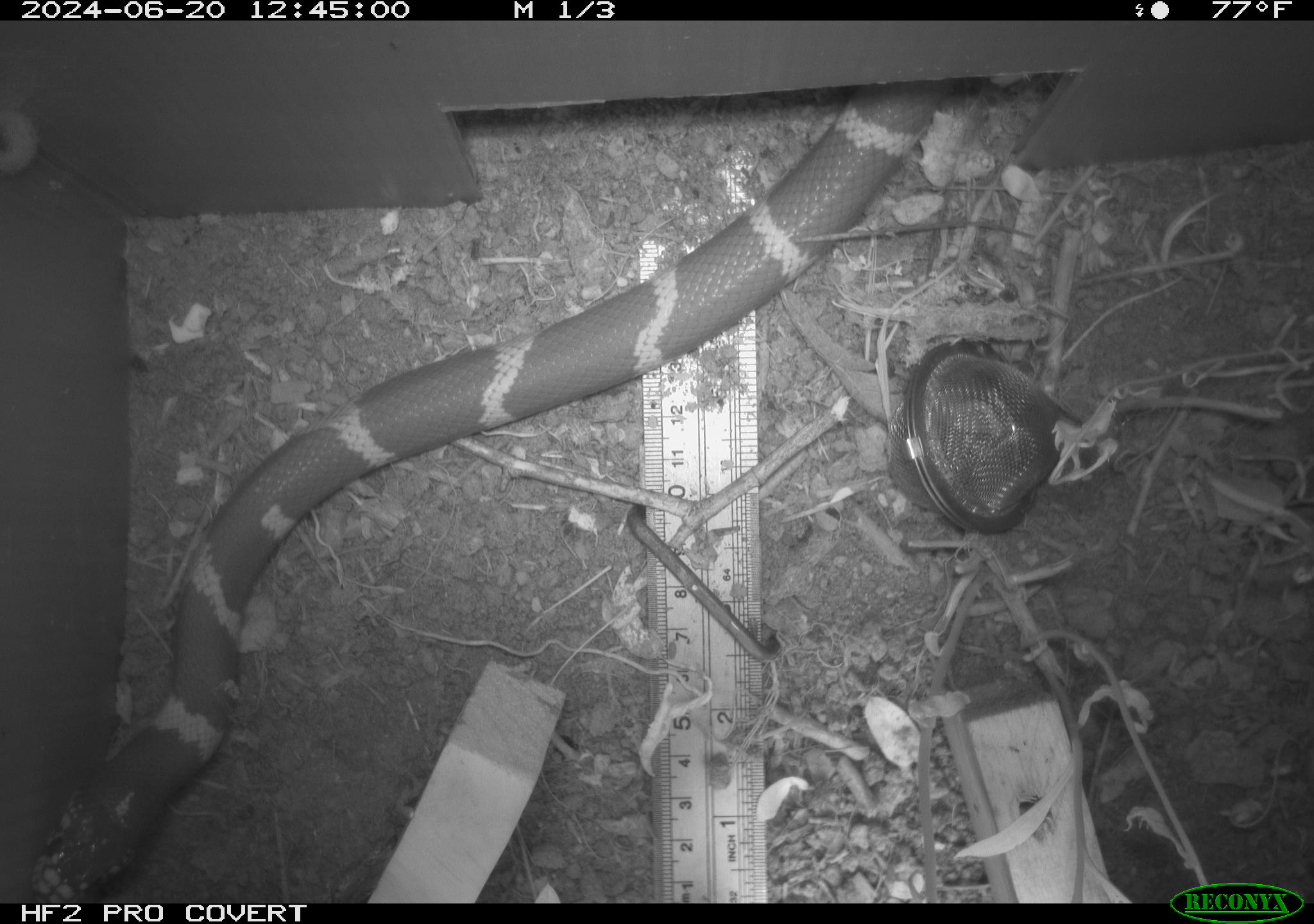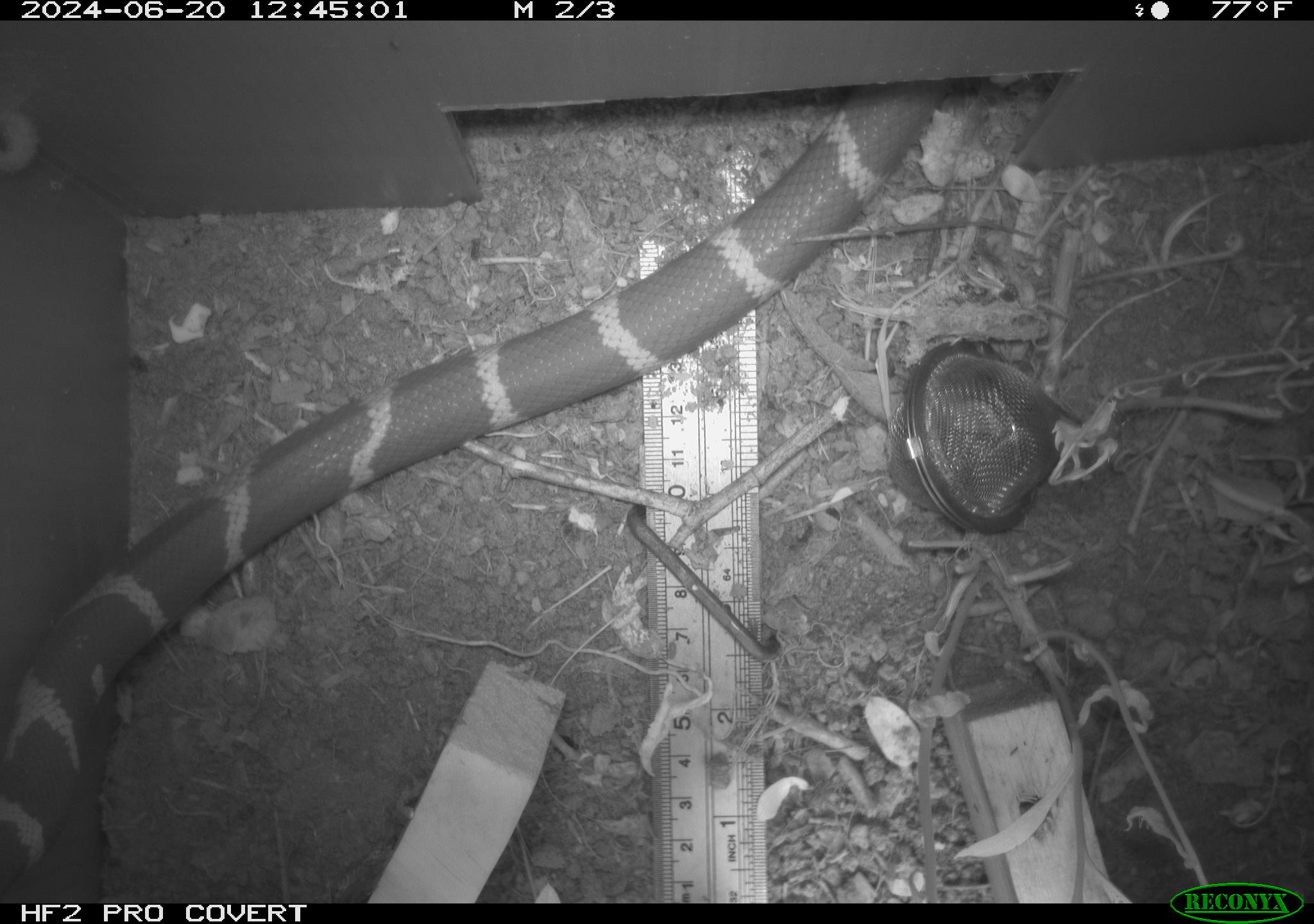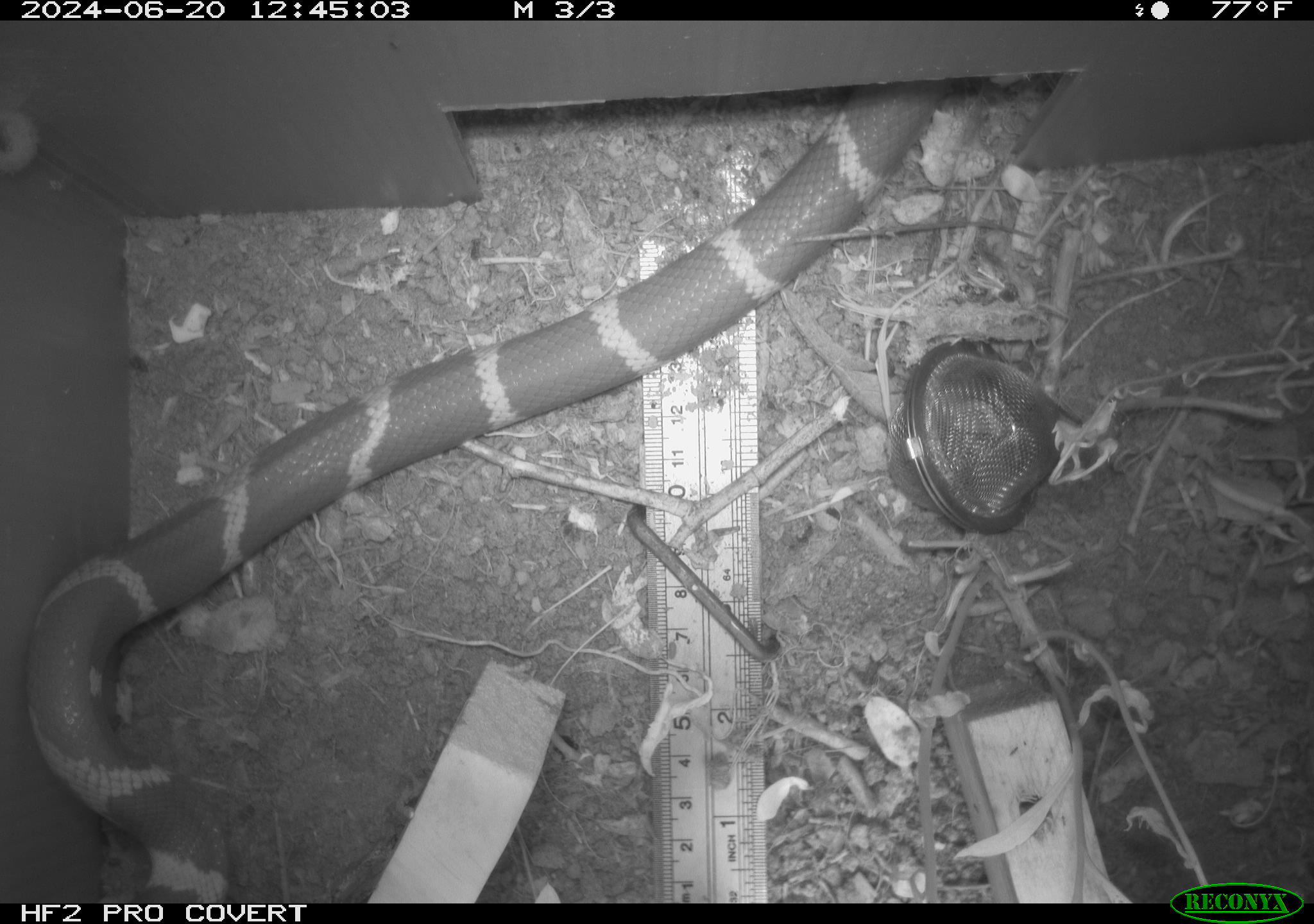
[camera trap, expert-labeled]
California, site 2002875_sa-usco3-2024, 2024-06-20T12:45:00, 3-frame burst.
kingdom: Animalia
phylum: Chordata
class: Reptilia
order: Squamata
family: Colubridae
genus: Lampropeltis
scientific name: Lampropeltis californiae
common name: california kingsnake